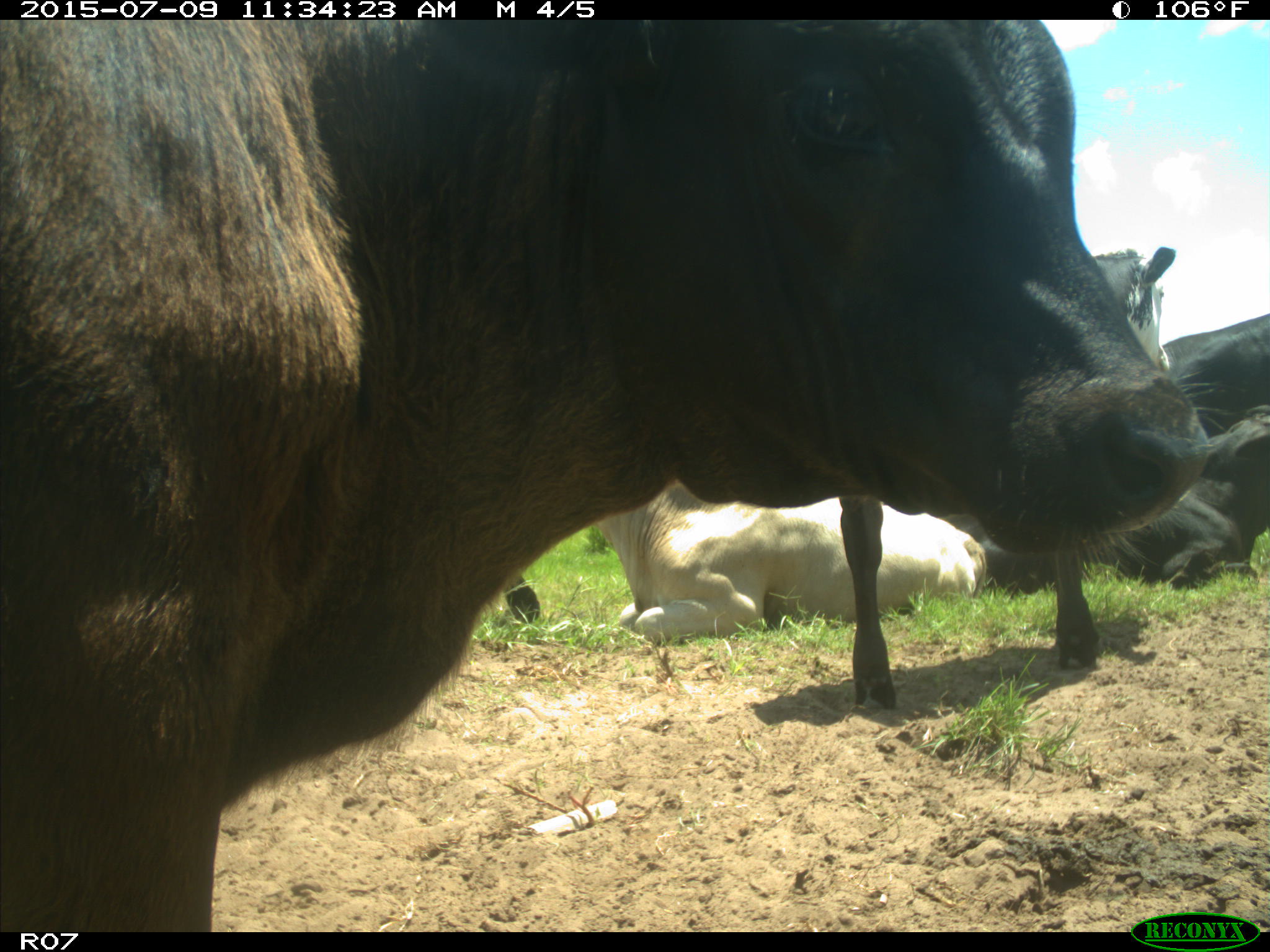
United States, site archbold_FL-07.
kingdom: Animalia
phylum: Chordata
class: Mammalia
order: Artiodactyla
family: Bovidae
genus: Bos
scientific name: Bos taurus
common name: domestic cow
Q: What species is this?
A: Bos taurus (domestic cow).